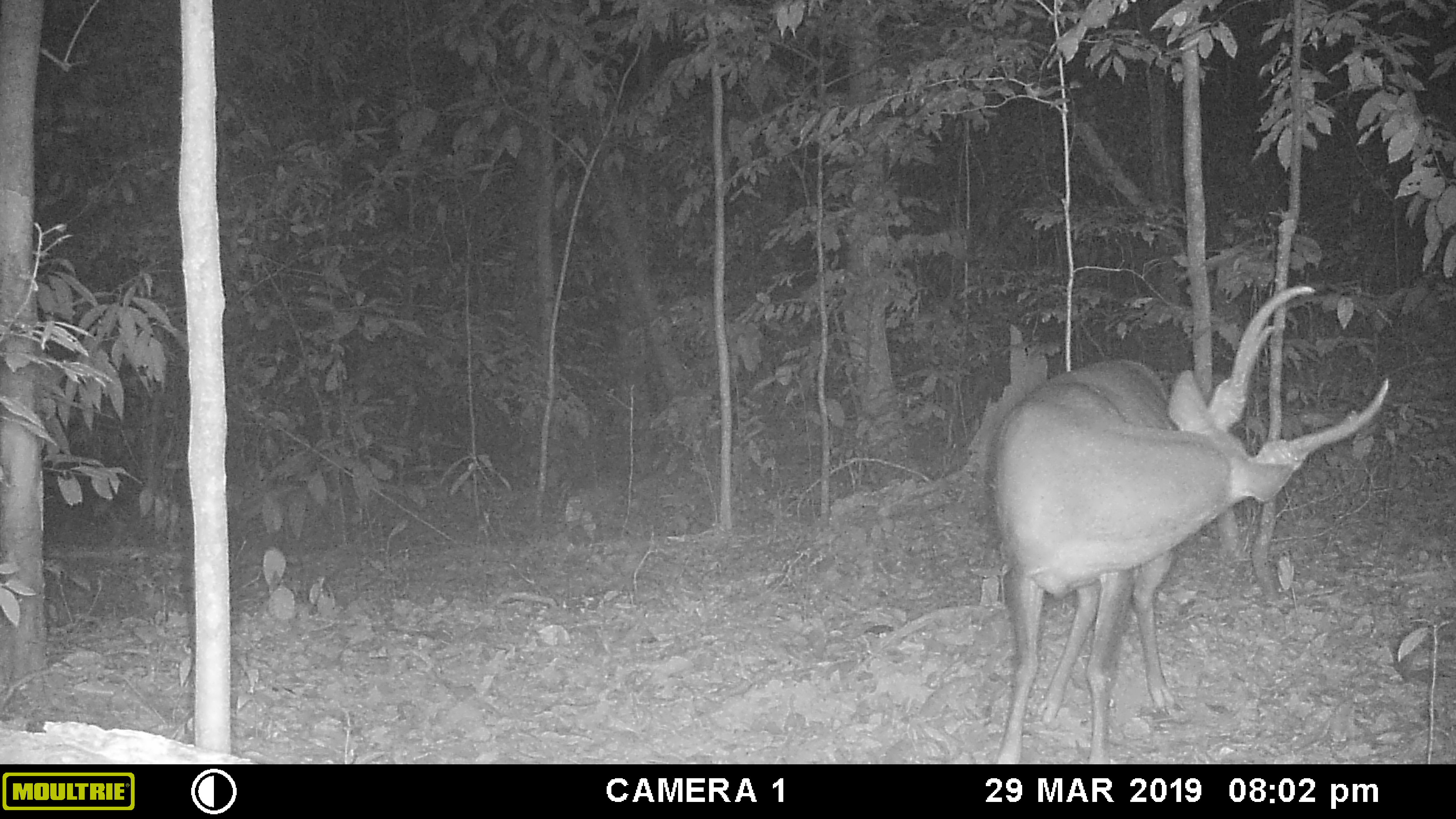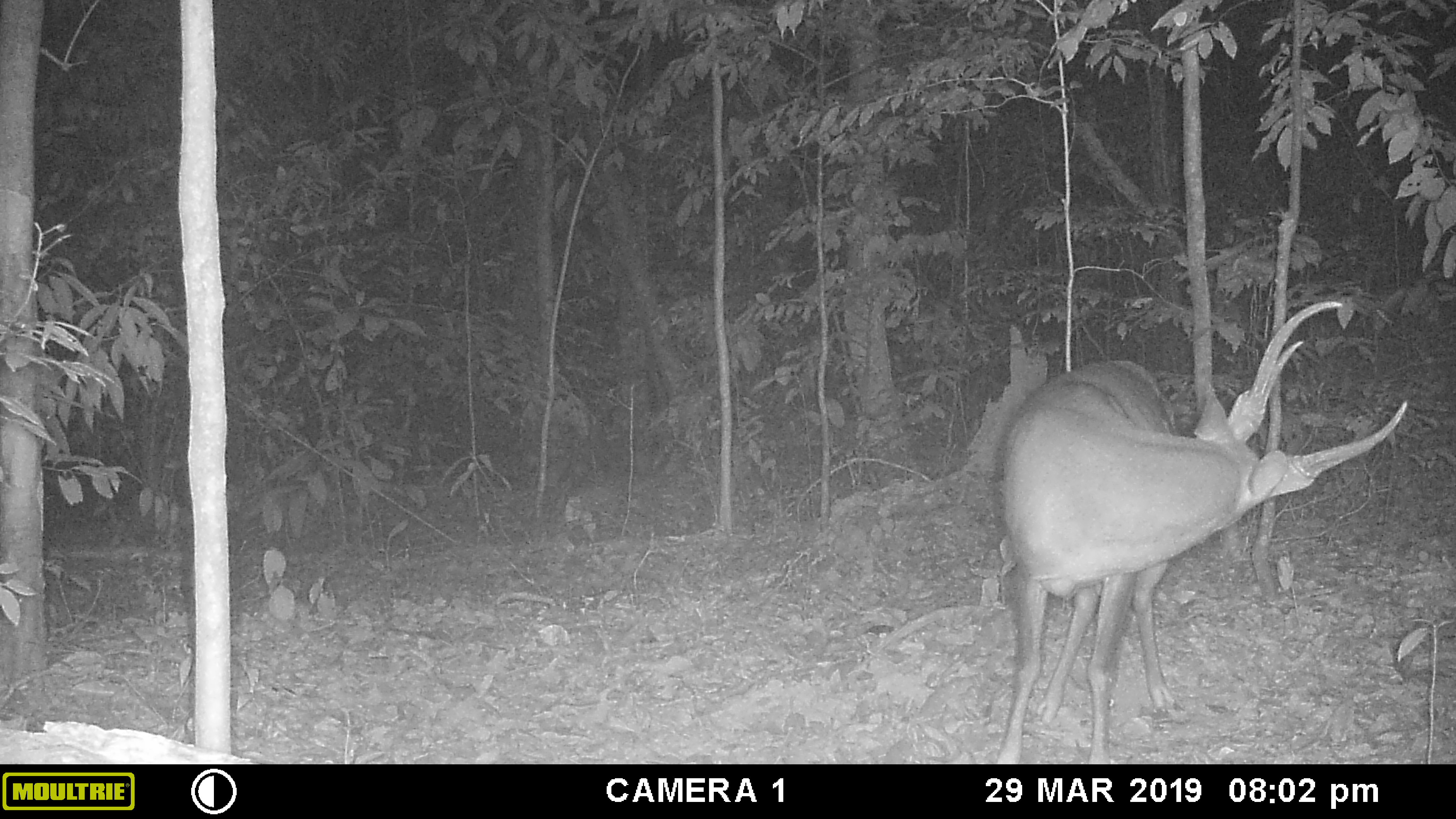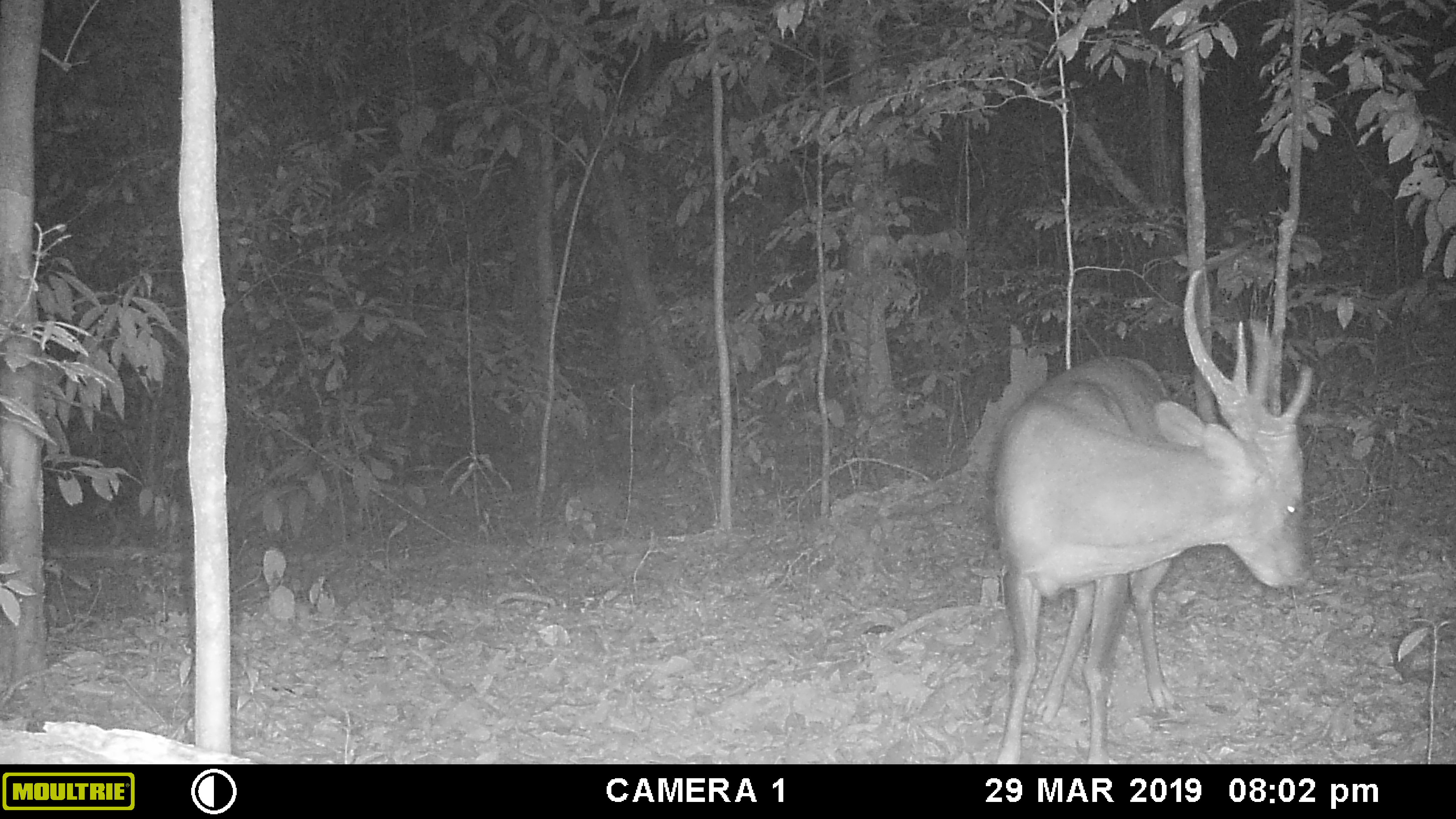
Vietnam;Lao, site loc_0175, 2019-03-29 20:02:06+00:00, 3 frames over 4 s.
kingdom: Animalia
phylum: Chordata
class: Mammalia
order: Artiodactyla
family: Cervidae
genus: Muntiacus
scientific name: Muntiacus vuquangensis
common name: large-antlered muntjac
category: large antlered muntjac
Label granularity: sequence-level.